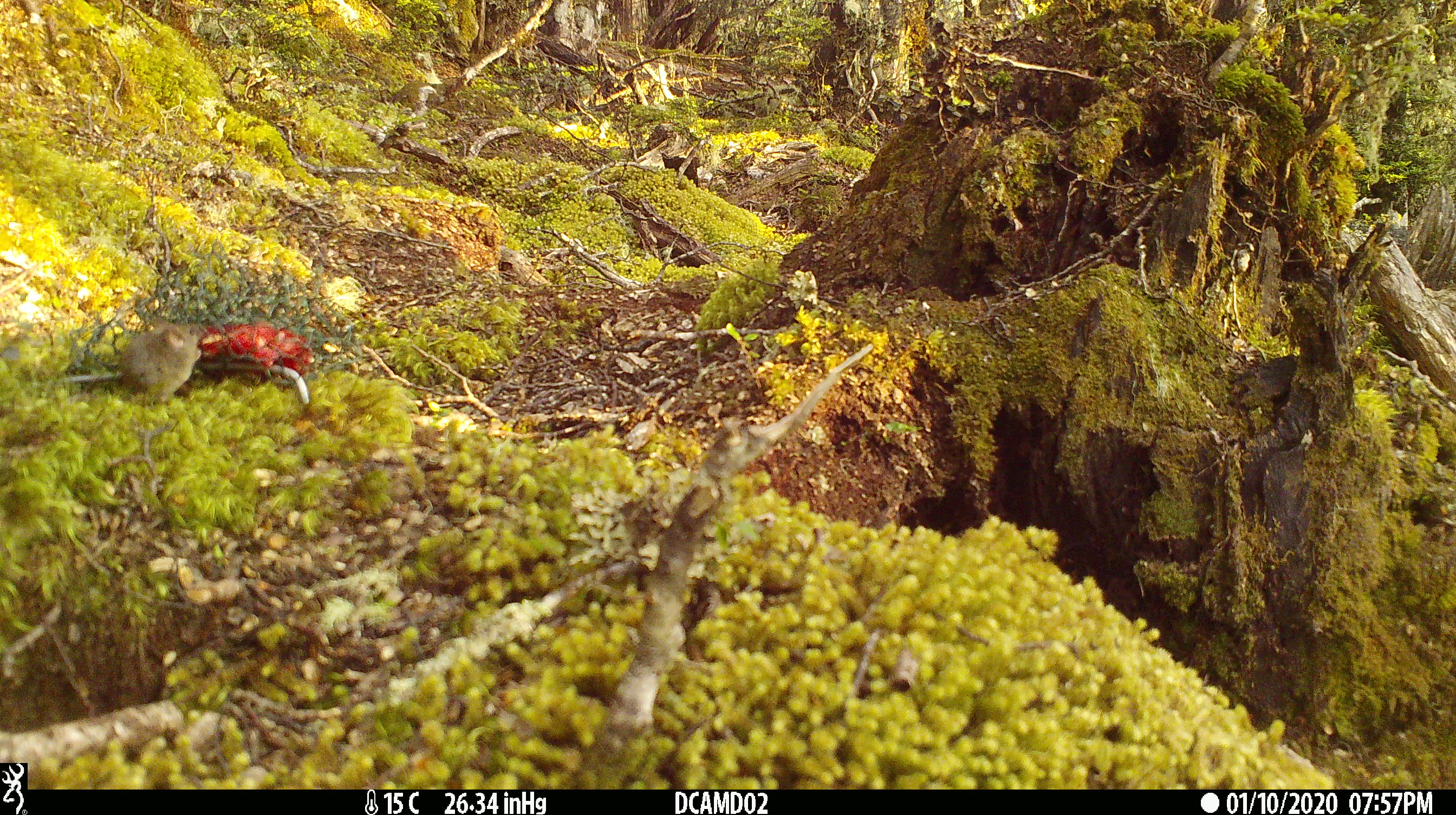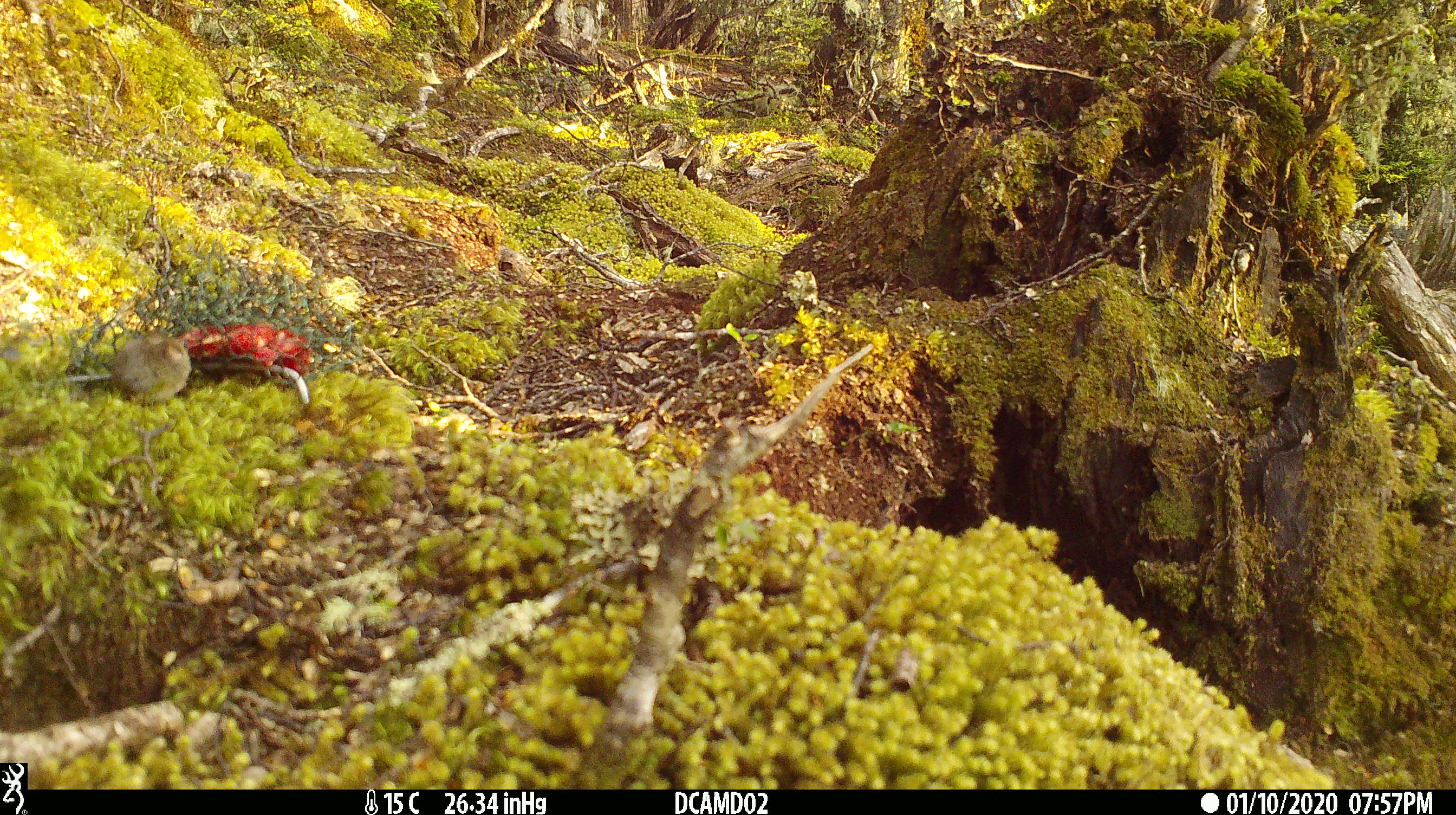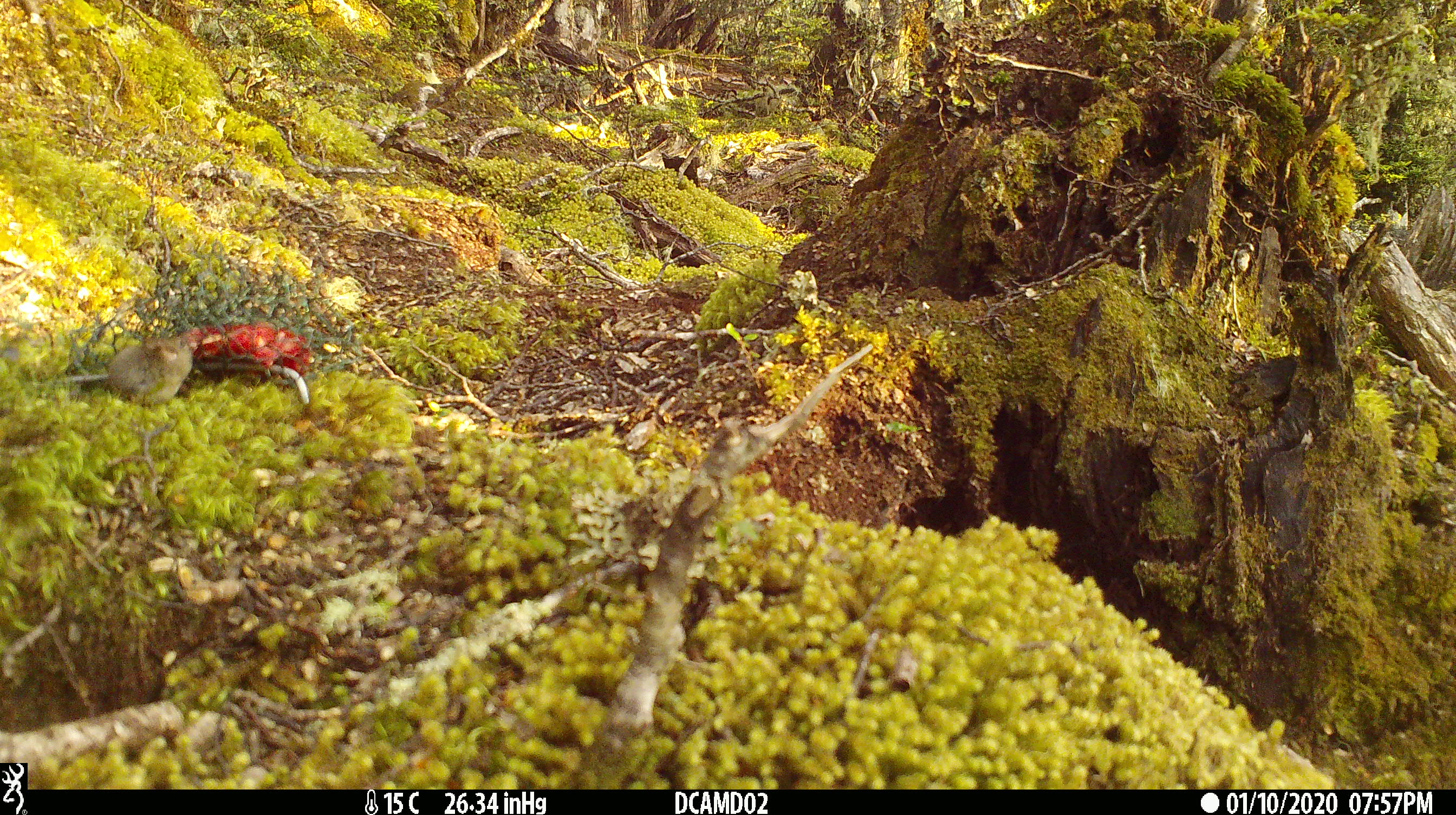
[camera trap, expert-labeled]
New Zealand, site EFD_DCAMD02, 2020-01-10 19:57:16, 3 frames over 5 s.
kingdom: Animalia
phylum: Chordata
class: Mammalia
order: Rodentia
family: Muridae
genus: Mus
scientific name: Mus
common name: mouse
Mouse (Mus).